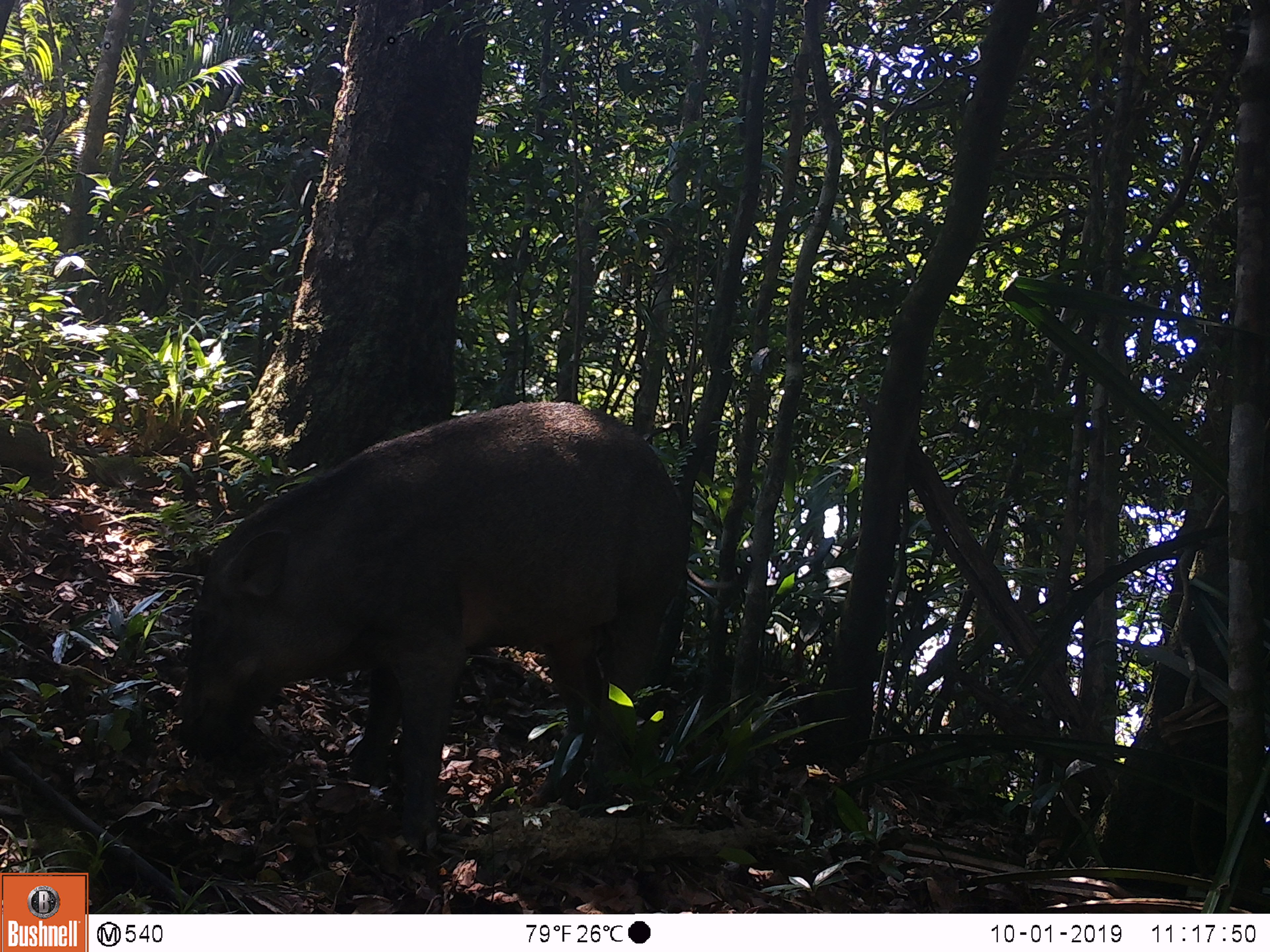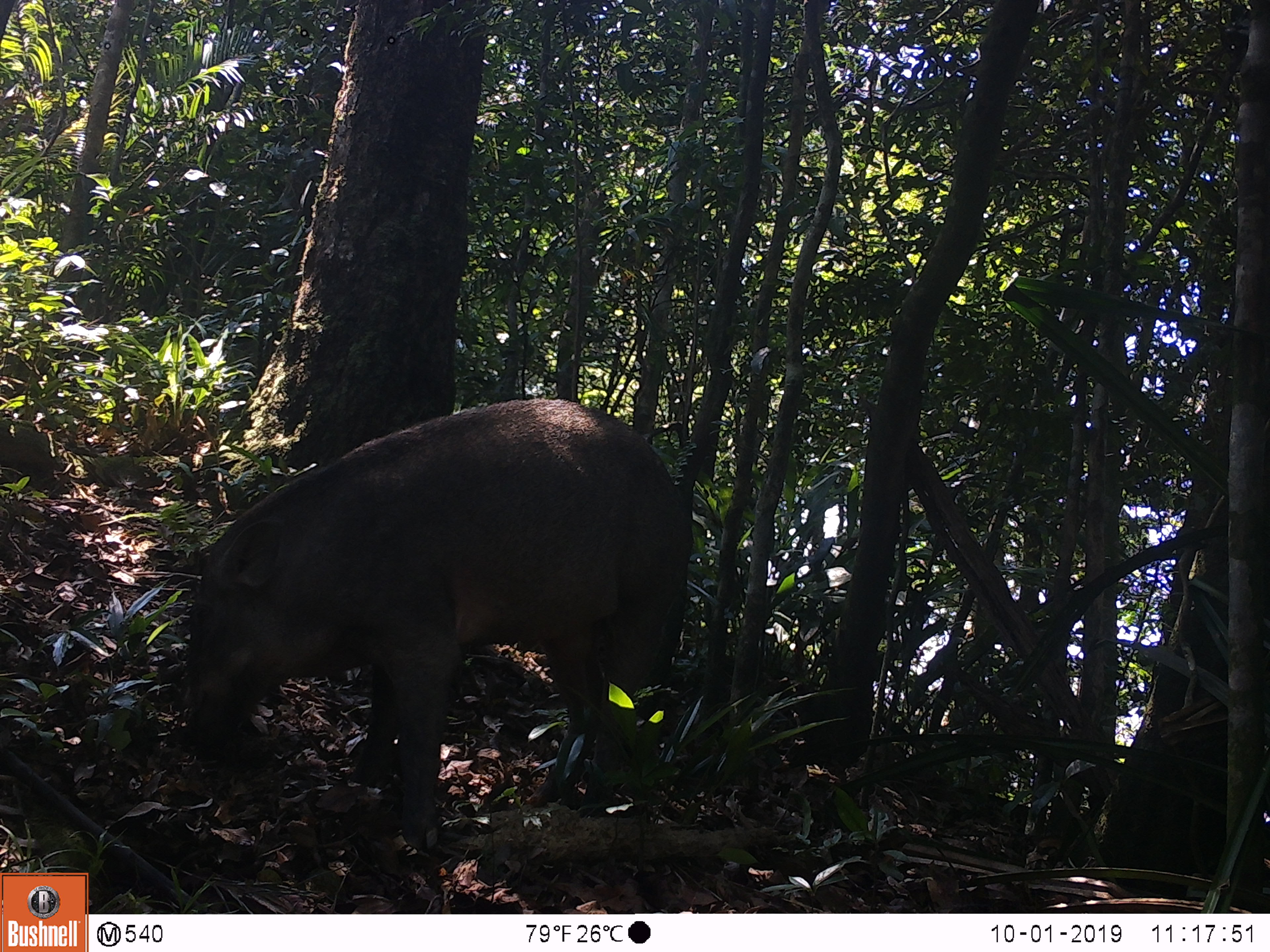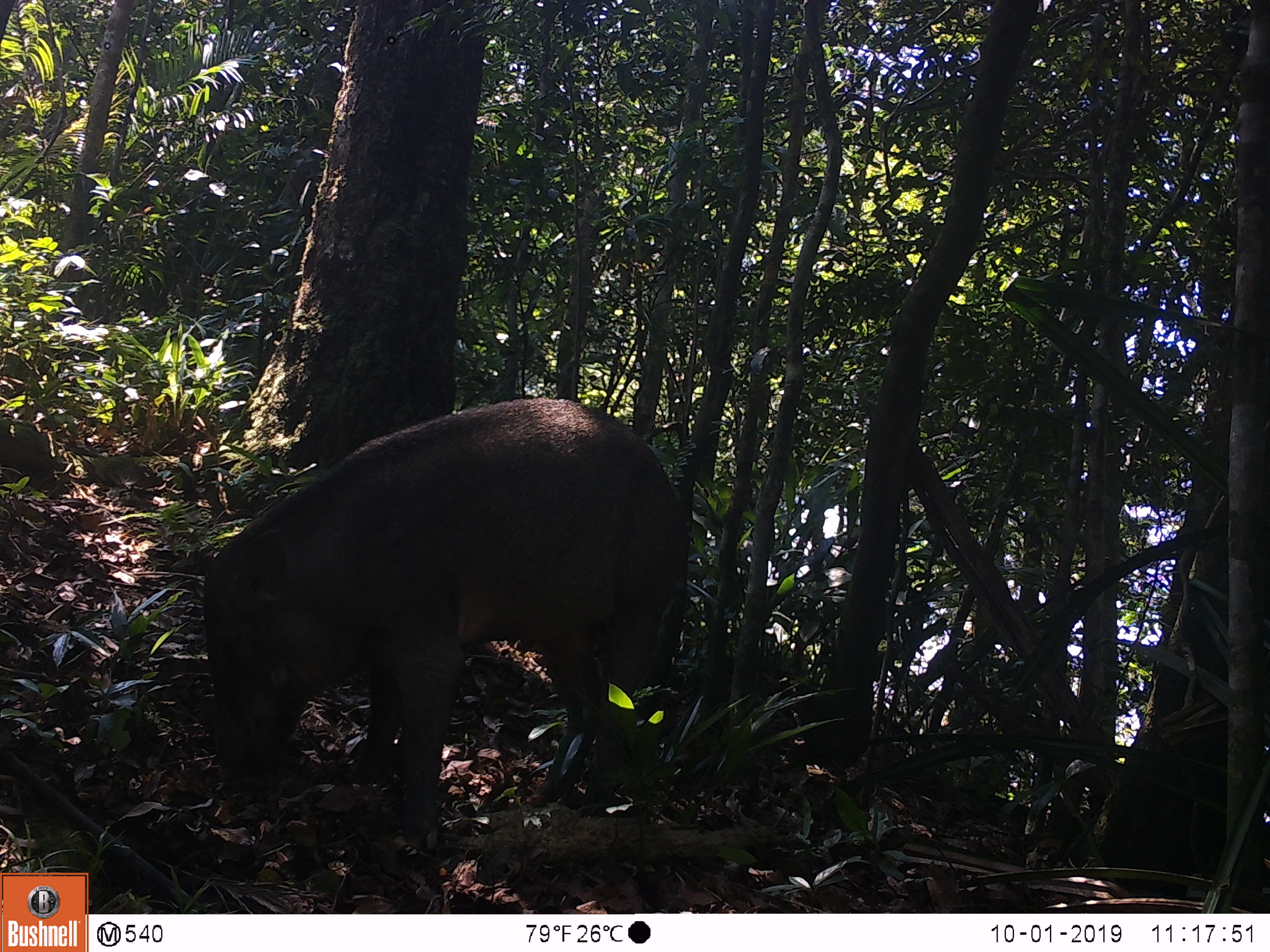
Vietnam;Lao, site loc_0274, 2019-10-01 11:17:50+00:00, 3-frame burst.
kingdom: Animalia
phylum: Chordata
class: Mammalia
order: Artiodactyla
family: Suidae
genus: Sus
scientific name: Sus scrofa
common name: eurasian wild pig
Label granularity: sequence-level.